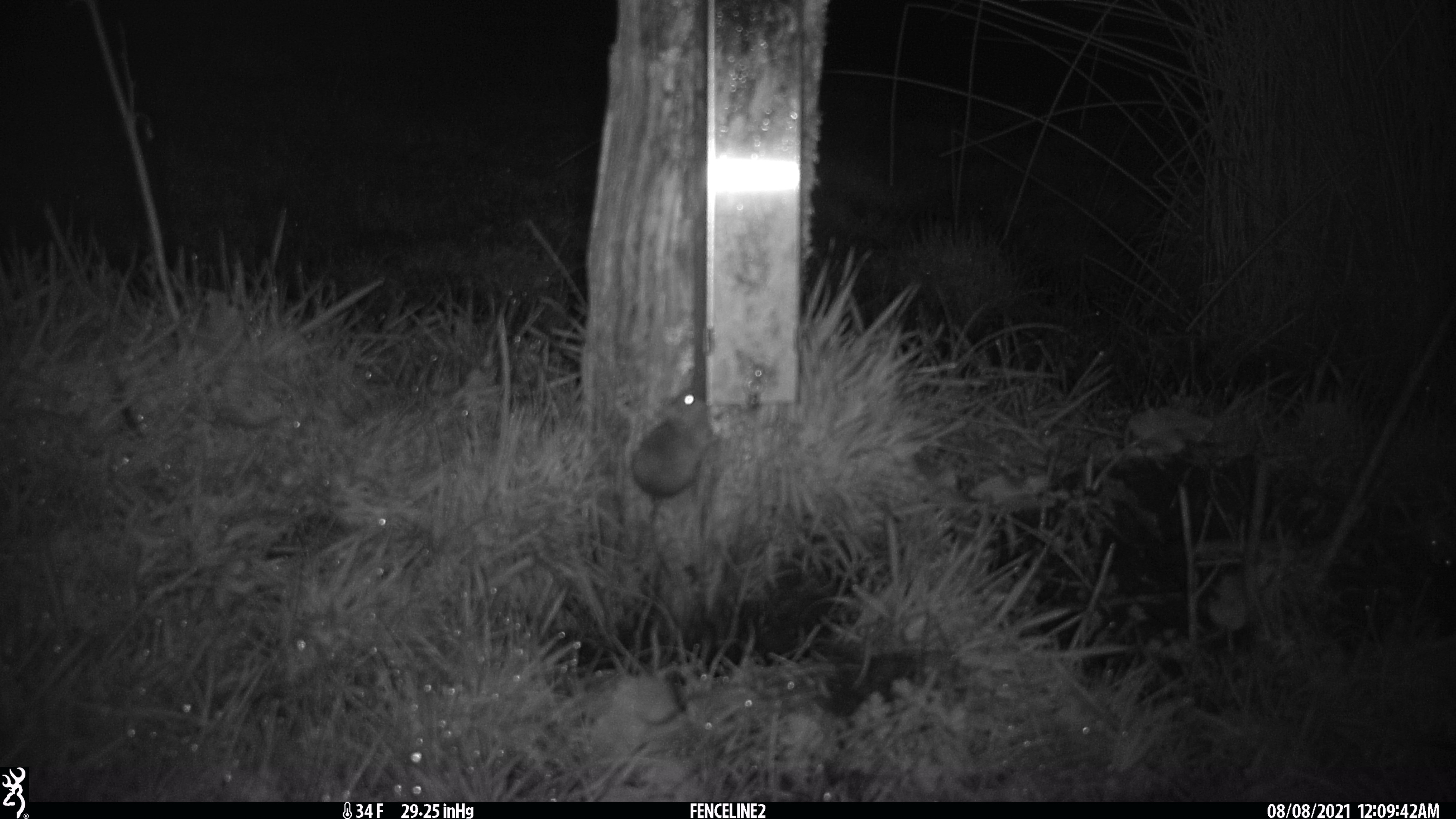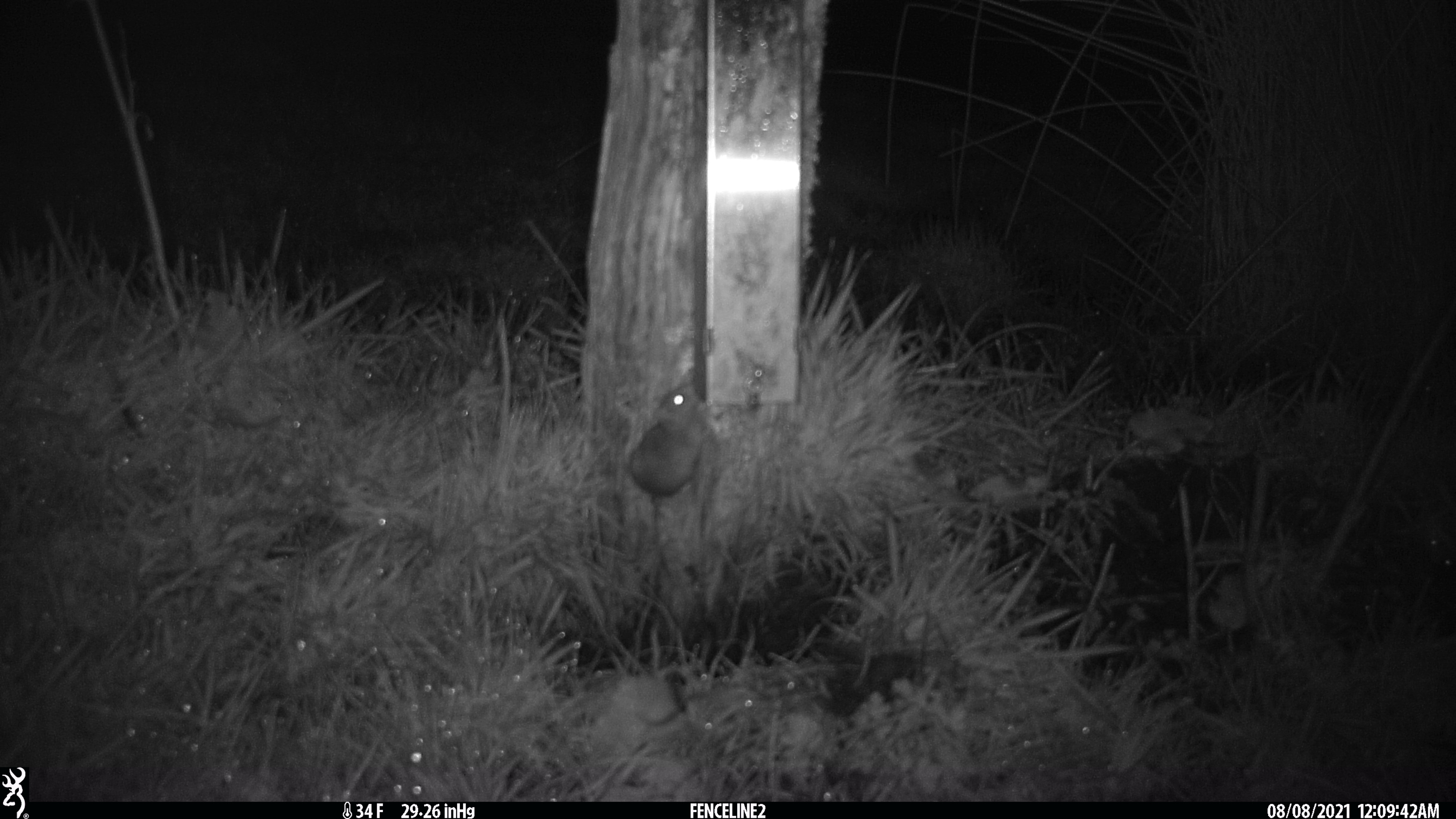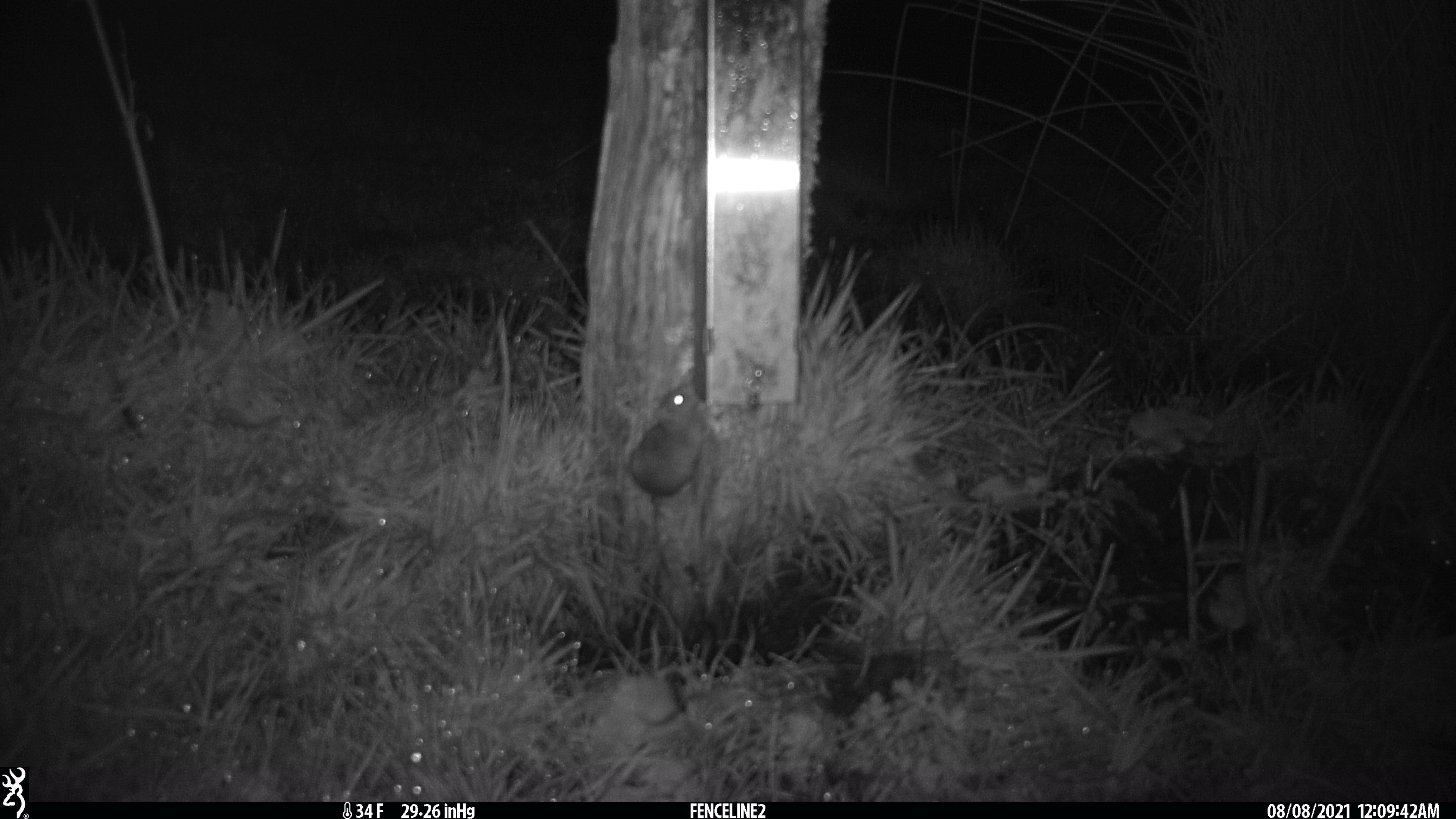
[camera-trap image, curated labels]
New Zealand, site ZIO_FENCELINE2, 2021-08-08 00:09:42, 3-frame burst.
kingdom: Animalia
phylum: Chordata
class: Mammalia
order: Rodentia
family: Muridae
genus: Mus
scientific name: Mus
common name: mouse